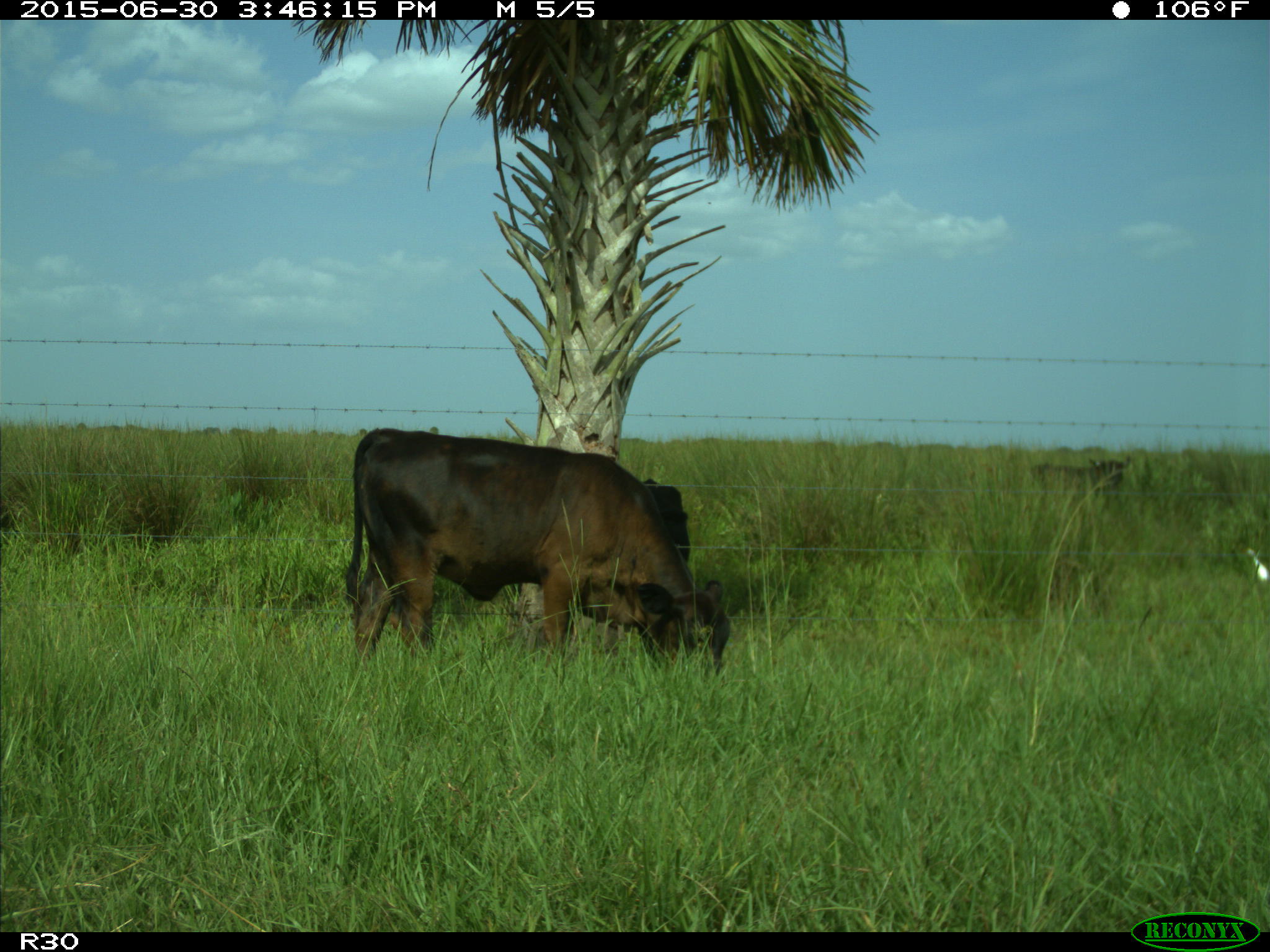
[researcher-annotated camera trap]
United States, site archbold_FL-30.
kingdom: Animalia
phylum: Chordata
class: Mammalia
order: Artiodactyla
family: Bovidae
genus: Bos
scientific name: Bos taurus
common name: domestic cow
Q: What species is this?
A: Bos taurus (domestic cow).